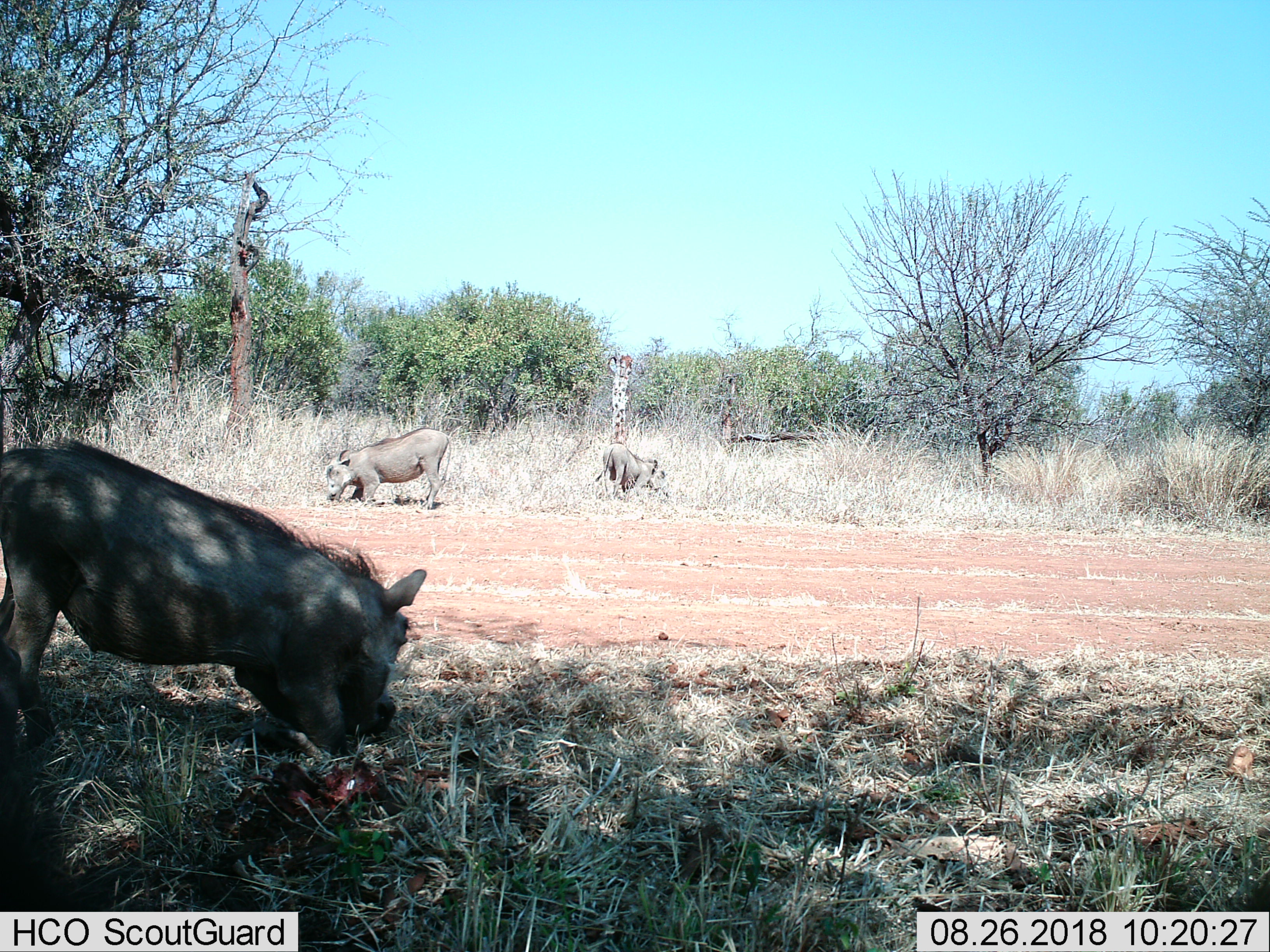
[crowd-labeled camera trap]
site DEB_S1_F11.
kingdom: Animalia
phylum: Chordata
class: Mammalia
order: Artiodactyla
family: Suidae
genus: Phacochoerus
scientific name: Phacochoerus africanus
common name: warthog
Warthog (Phacochoerus africanus), count 3. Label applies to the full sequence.